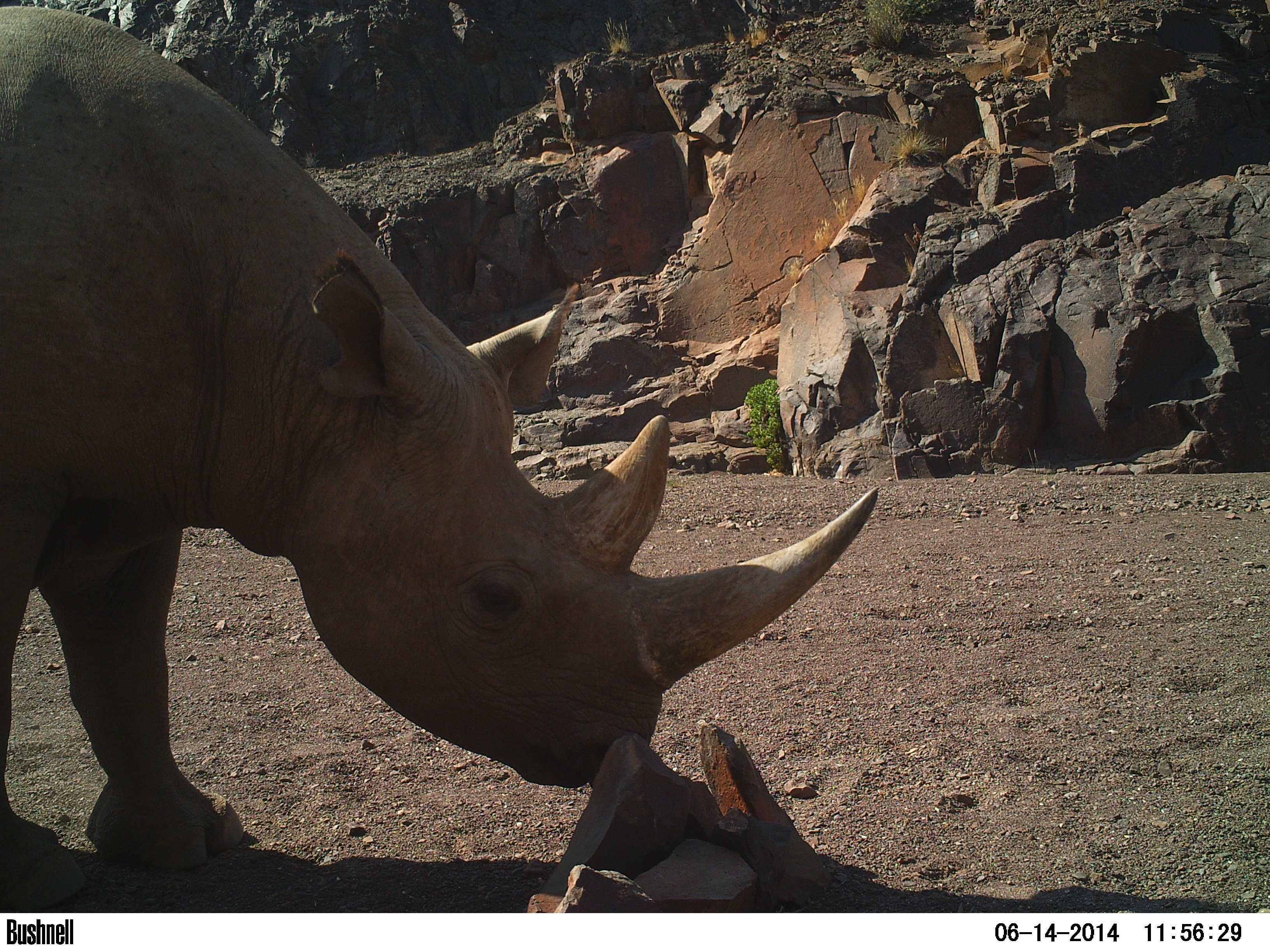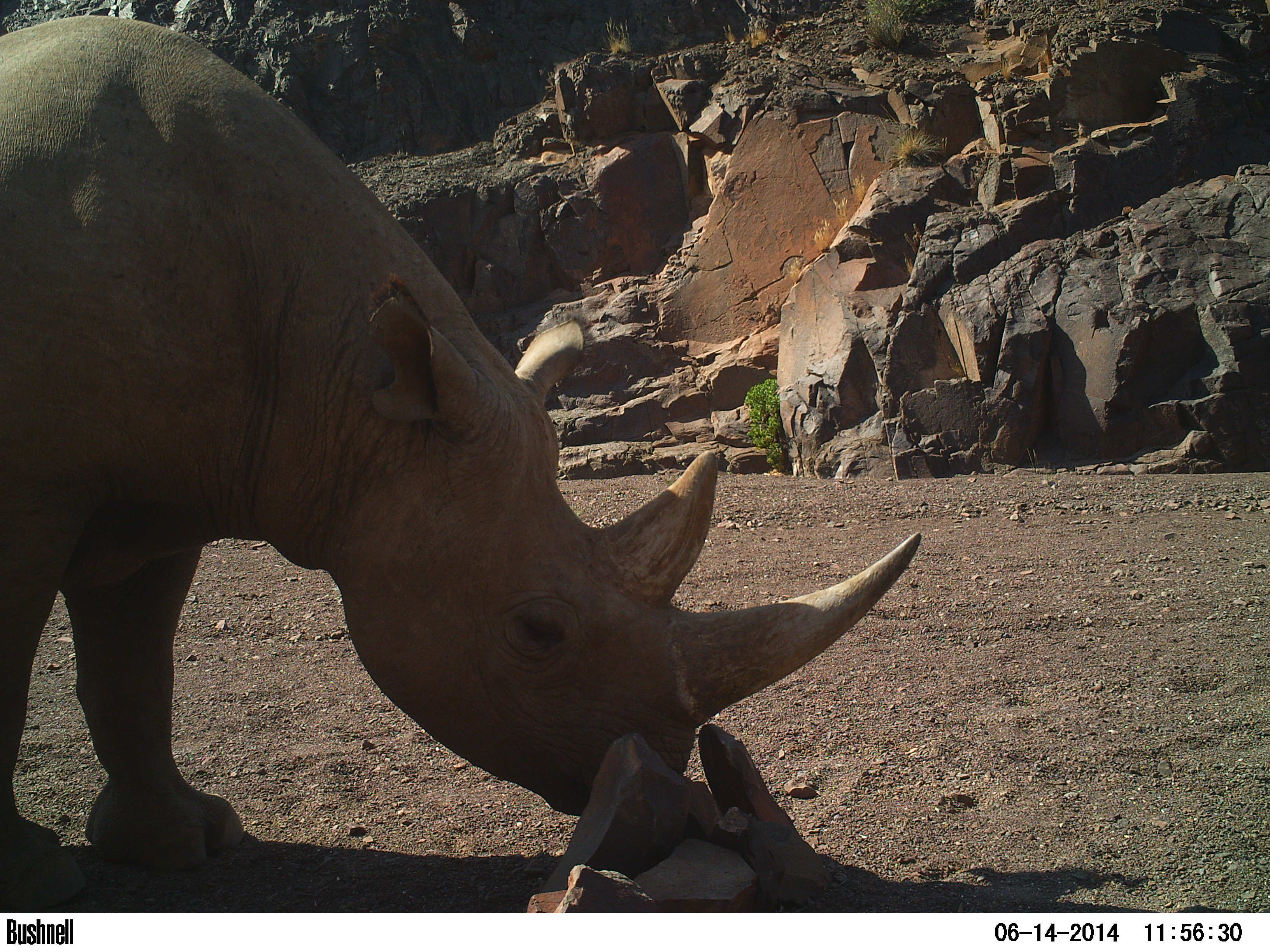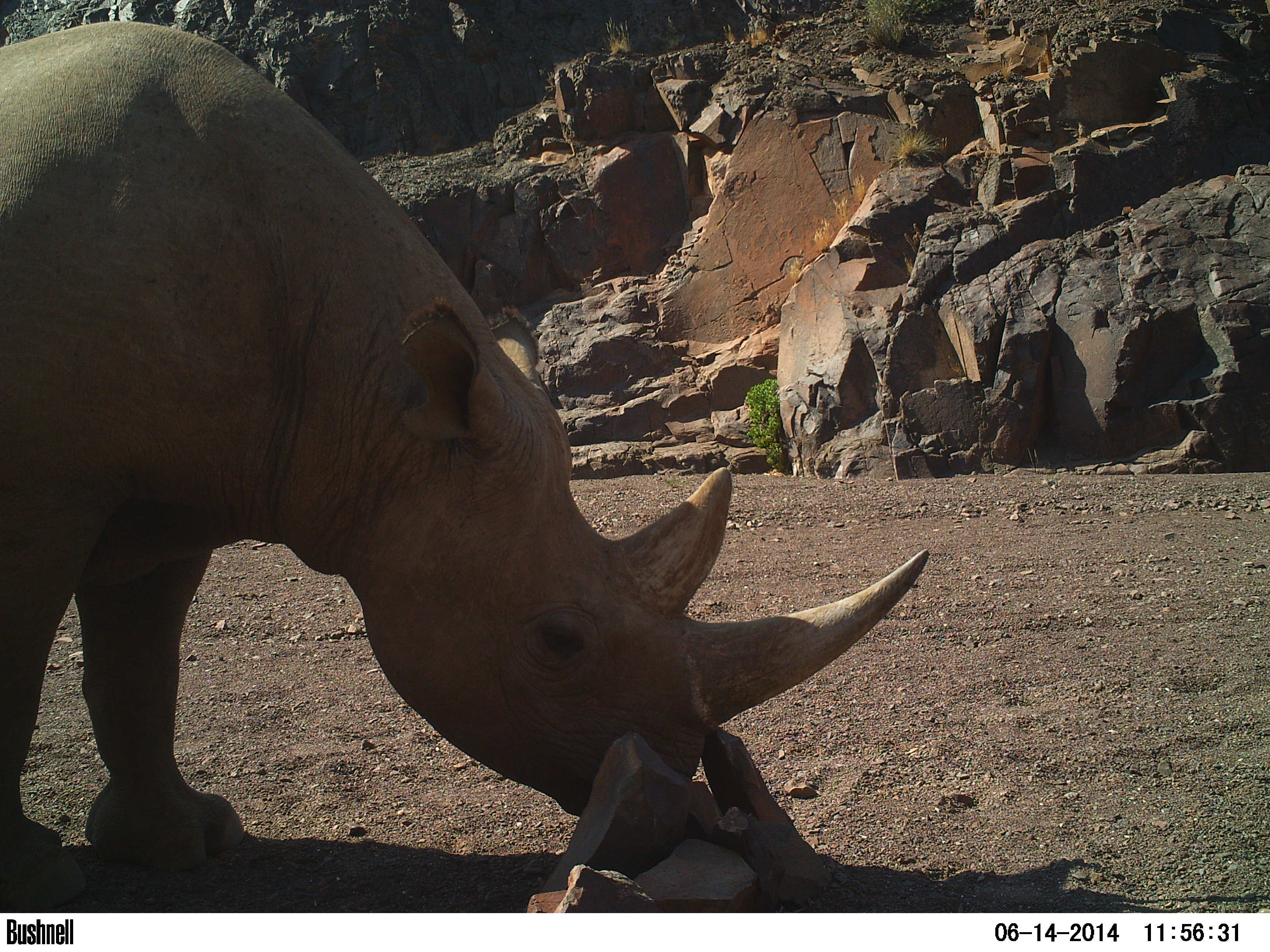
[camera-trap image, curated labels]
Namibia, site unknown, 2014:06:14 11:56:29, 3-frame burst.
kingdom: Animalia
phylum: Chordata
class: Mammalia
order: Perissodactyla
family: Rhinocerotidae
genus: Diceros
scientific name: Diceros bicornis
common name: black rhinoceros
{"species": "Diceros bicornis (black rhinoceros)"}